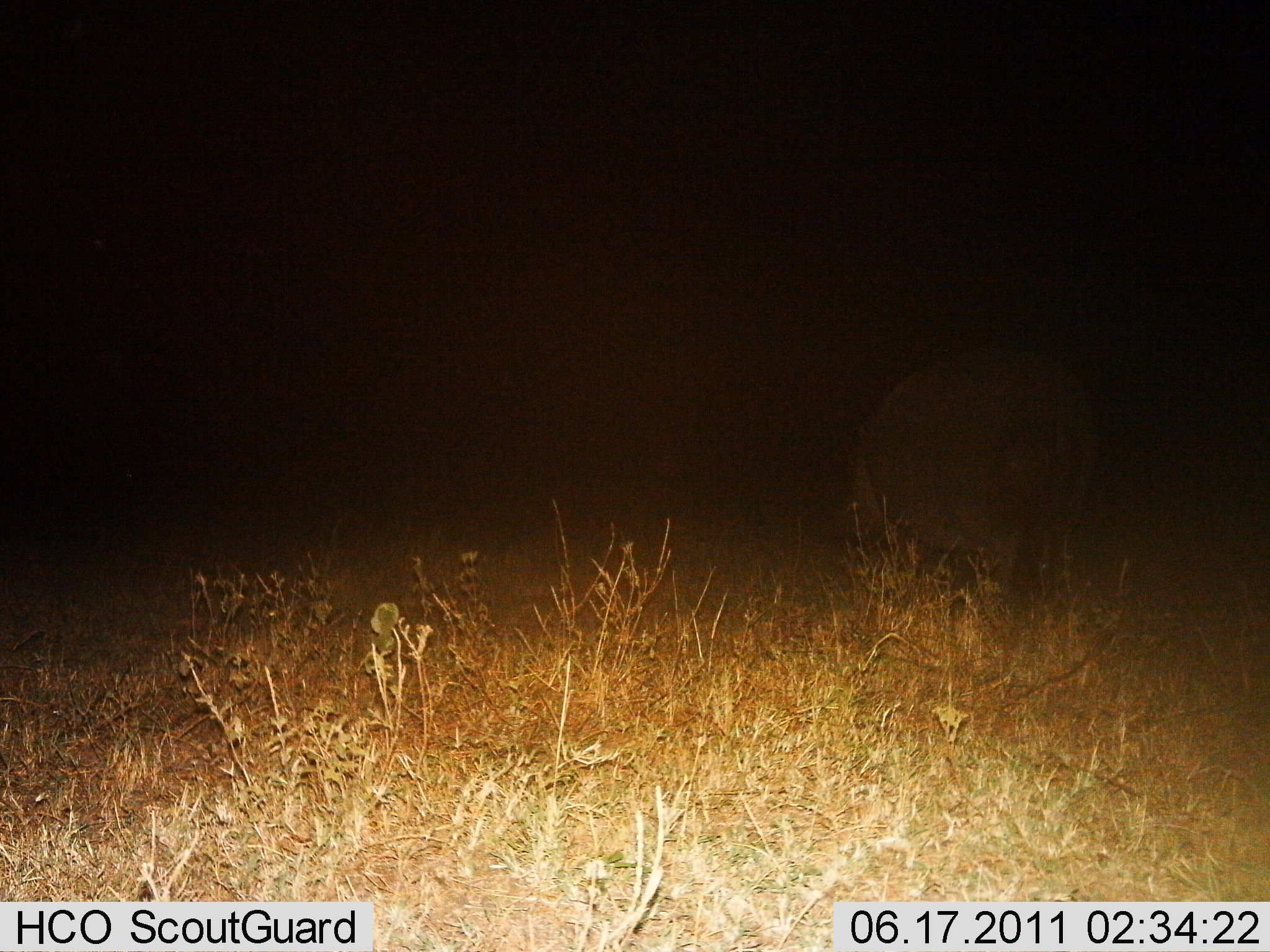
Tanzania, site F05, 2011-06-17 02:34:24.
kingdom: Animalia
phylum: Chordata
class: Mammalia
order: Artiodactyla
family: Hippopotamidae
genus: Hippopotamus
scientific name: Hippopotamus amphibius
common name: hippopotamus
Hippopotamus (Hippopotamus amphibius), count 1. Behavior (volunteer vote fractions): standing 56%, resting 0%, moving 11%, interacting 0%. Young present (vote fraction): 0%. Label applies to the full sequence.